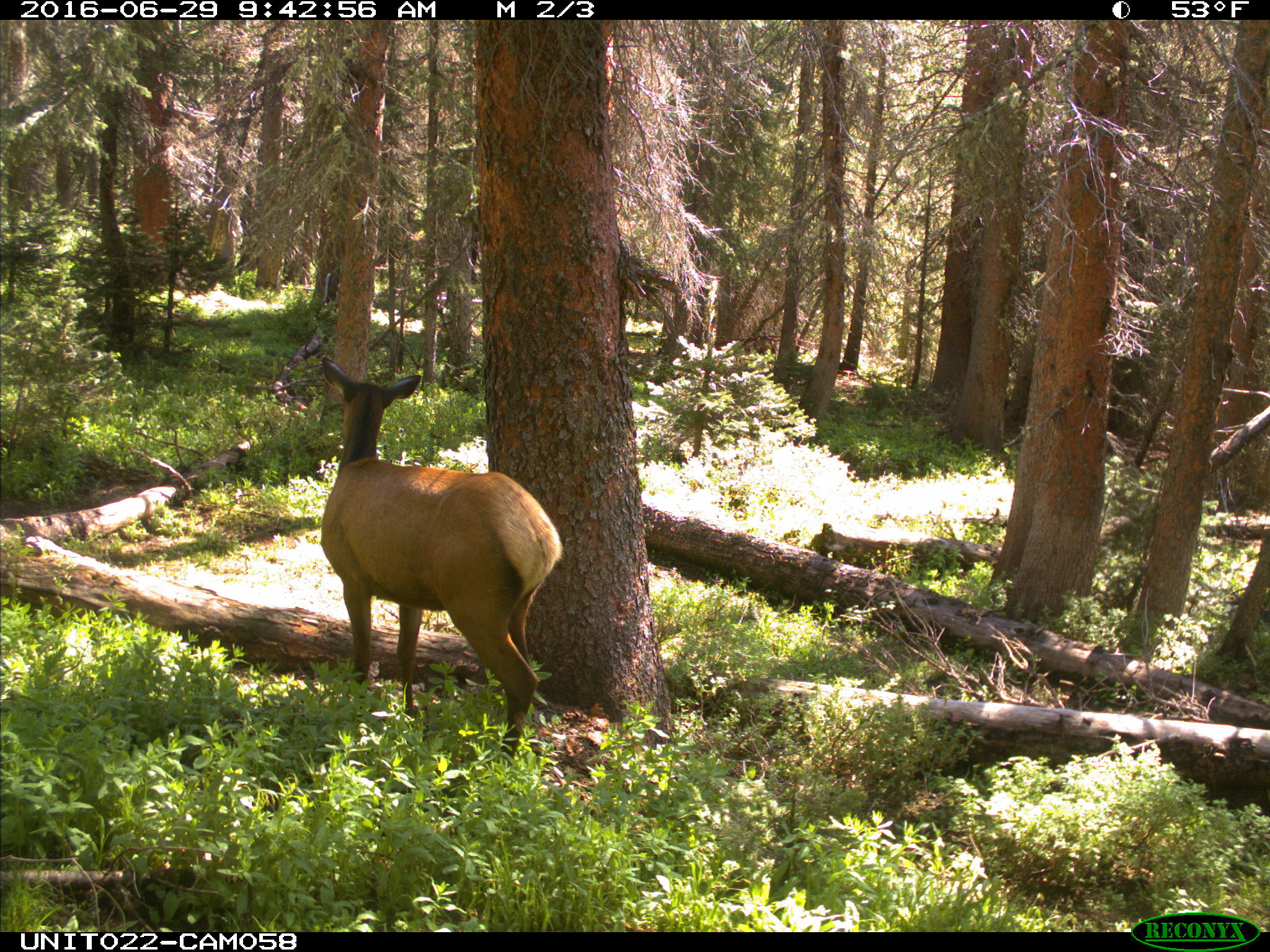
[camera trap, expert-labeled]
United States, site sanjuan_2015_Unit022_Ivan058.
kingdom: Animalia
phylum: Chordata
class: Mammalia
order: Artiodactyla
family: Cervidae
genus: Cervus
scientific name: Cervus elaphus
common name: red deer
Cervus elaphus (red deer).